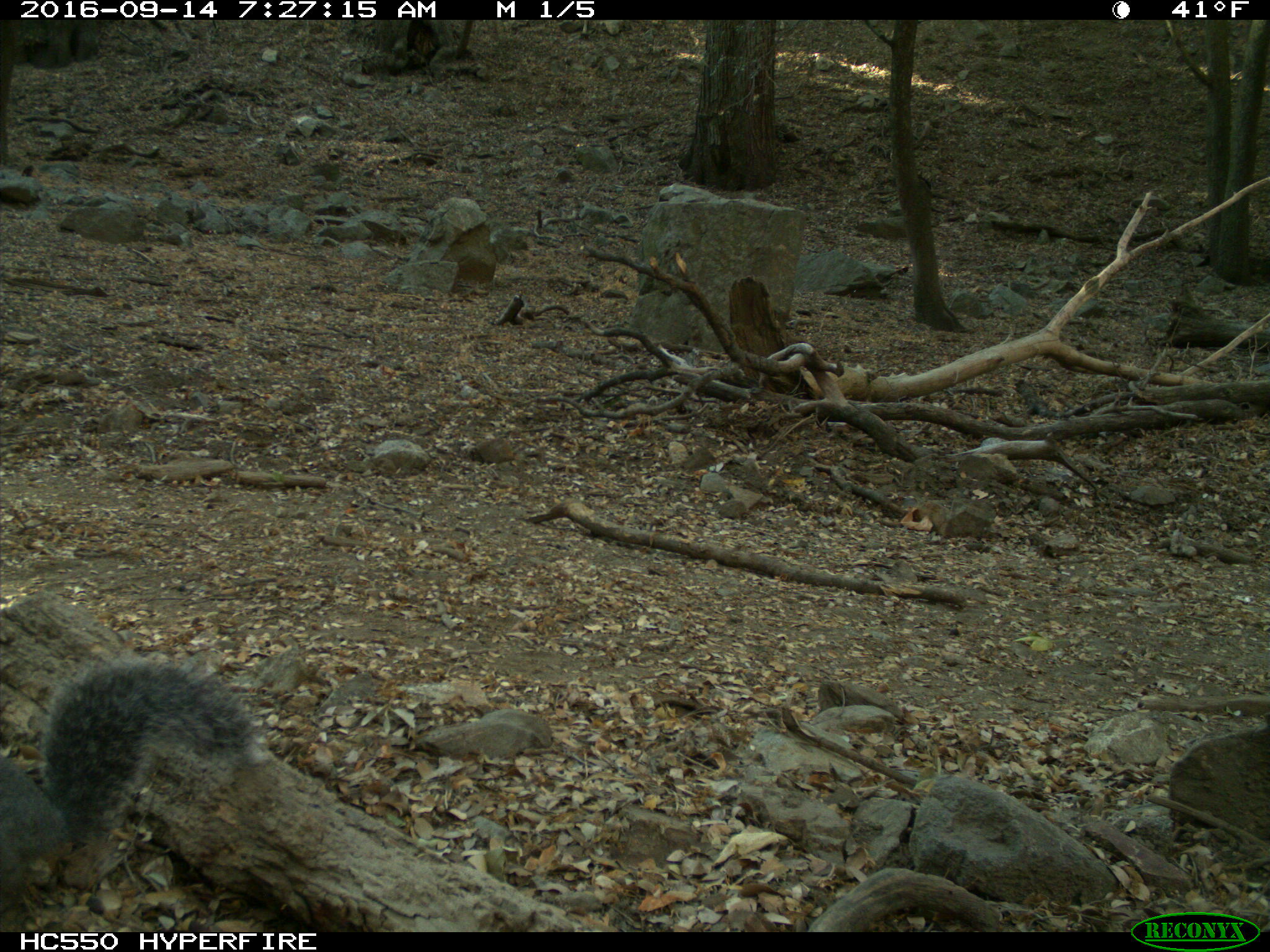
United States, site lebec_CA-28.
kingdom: Animalia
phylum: Chordata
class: Mammalia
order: Rodentia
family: Sciuridae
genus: Sciurus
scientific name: Sciurus carolinensis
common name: eastern gray squirrel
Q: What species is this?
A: Sciurus carolinensis (eastern gray squirrel).